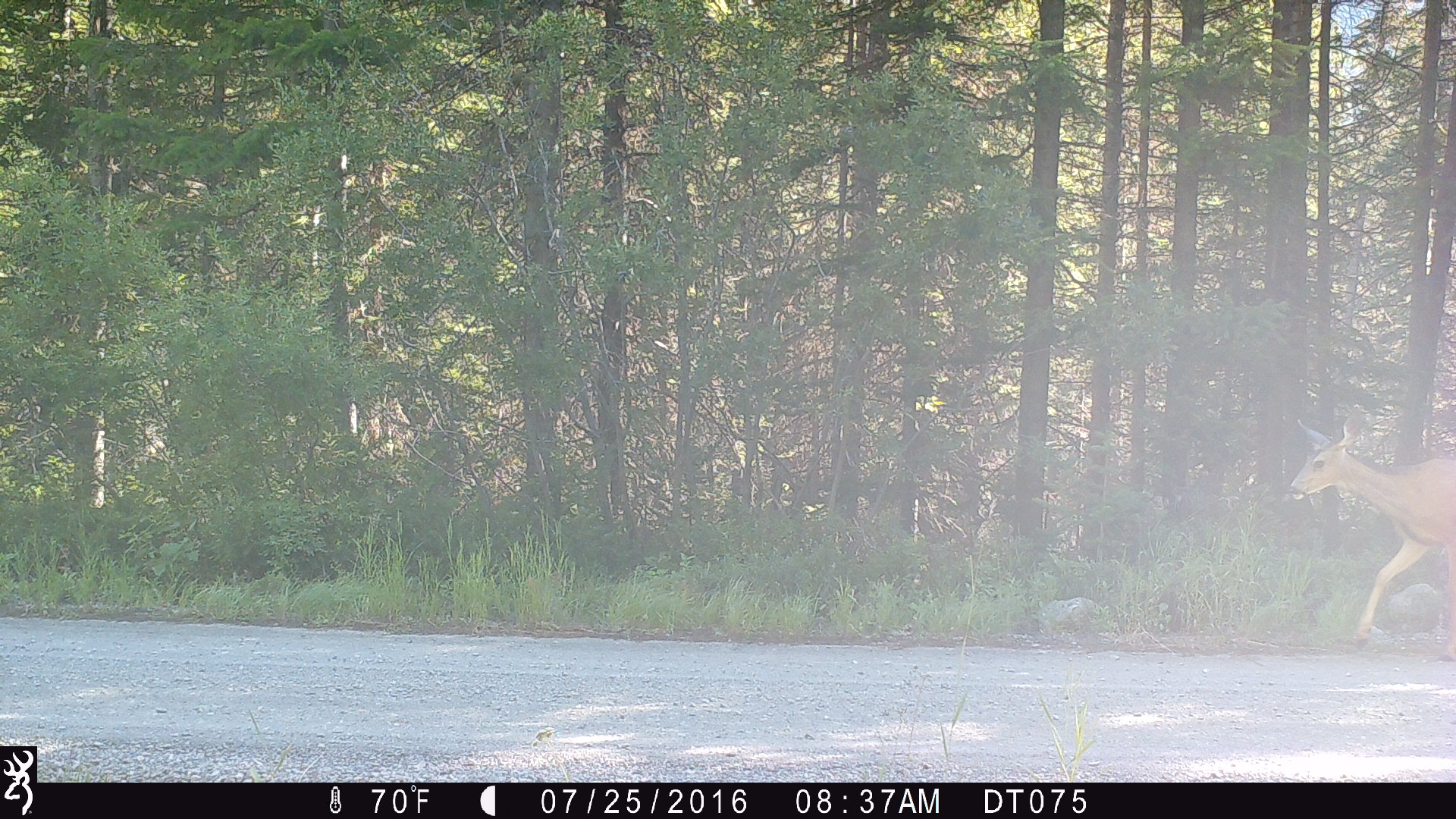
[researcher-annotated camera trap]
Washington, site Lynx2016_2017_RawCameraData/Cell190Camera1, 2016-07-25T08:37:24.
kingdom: Animalia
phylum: Chordata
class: Mammalia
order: Artiodactyla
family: Cervidae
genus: Odocoileus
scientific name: Odocoileus hemionus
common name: mule deer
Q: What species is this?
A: Odocoileus hemionus (mule deer).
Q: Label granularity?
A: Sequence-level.